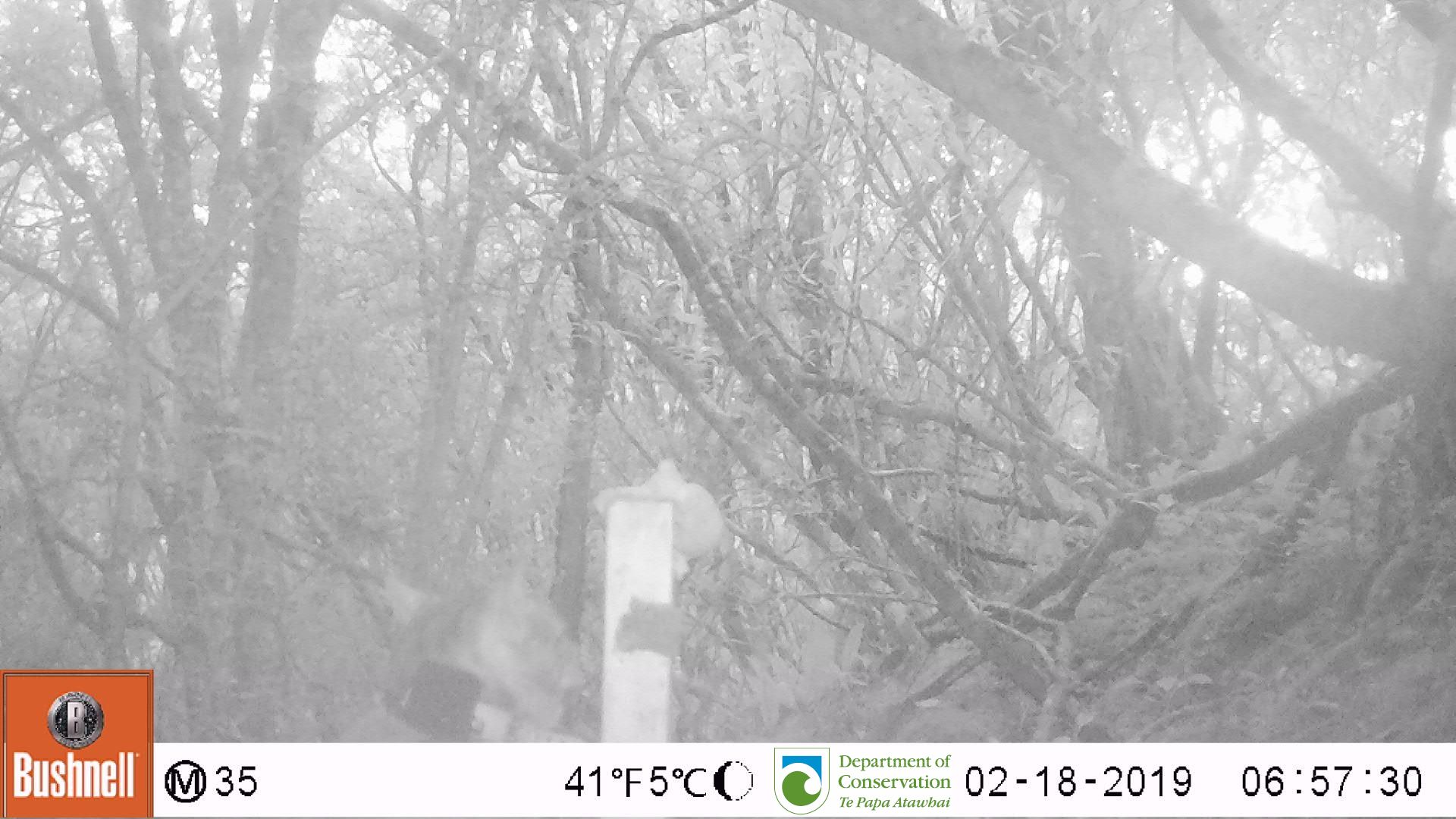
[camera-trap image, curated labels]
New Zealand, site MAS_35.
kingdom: Animalia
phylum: Chordata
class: Mammalia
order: Carnivora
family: Felidae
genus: Felis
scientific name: Felis catus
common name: domestic cat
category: cat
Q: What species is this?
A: Cat (domestic cat) (Felis catus).